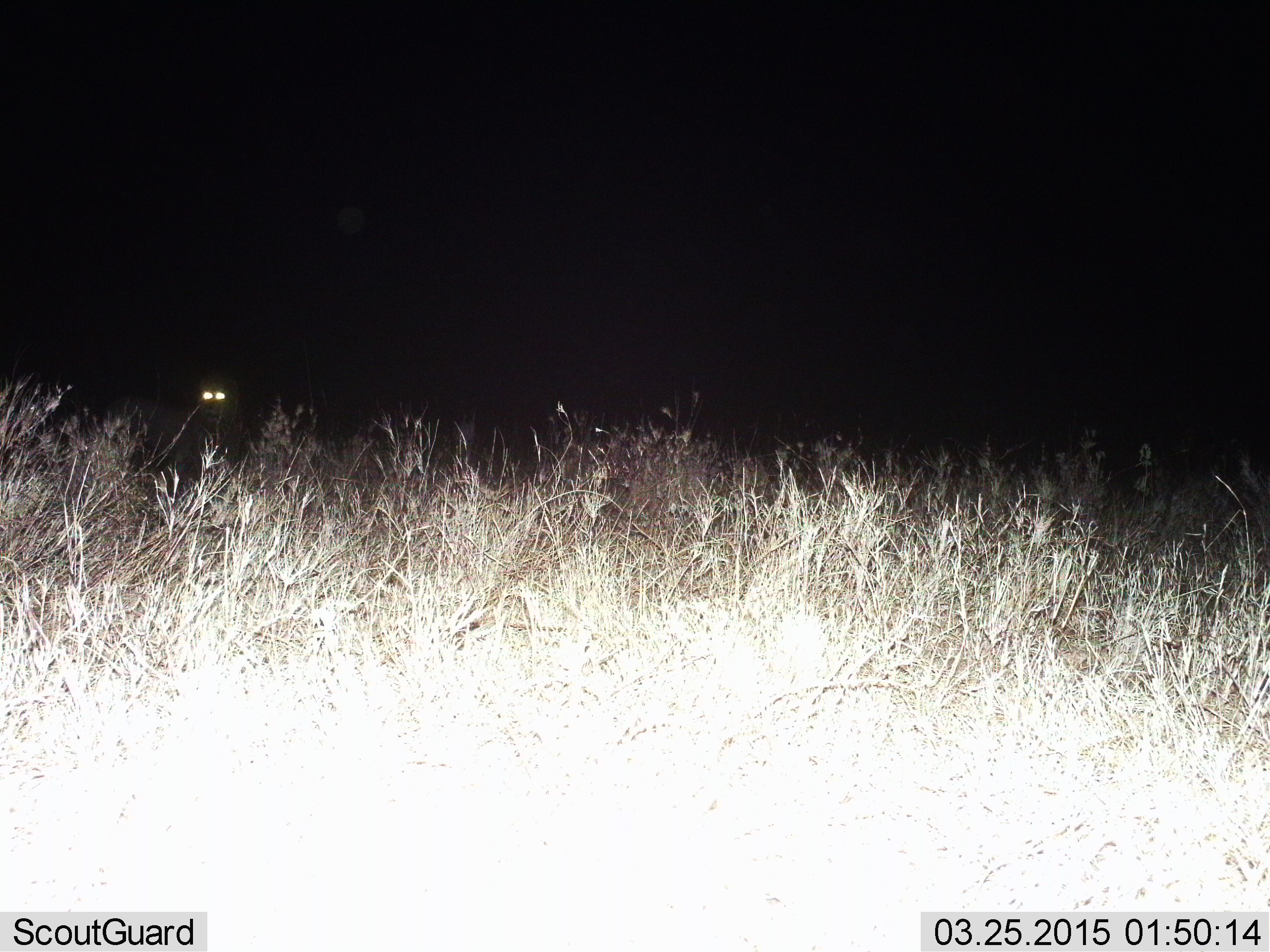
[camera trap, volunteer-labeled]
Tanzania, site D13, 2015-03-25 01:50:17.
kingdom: Animalia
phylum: Chordata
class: Mammalia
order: Carnivora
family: Felidae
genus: Acinonyx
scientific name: Acinonyx jubatus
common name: cheetah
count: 1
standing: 100%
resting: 0%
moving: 0%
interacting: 0%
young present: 0%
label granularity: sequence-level